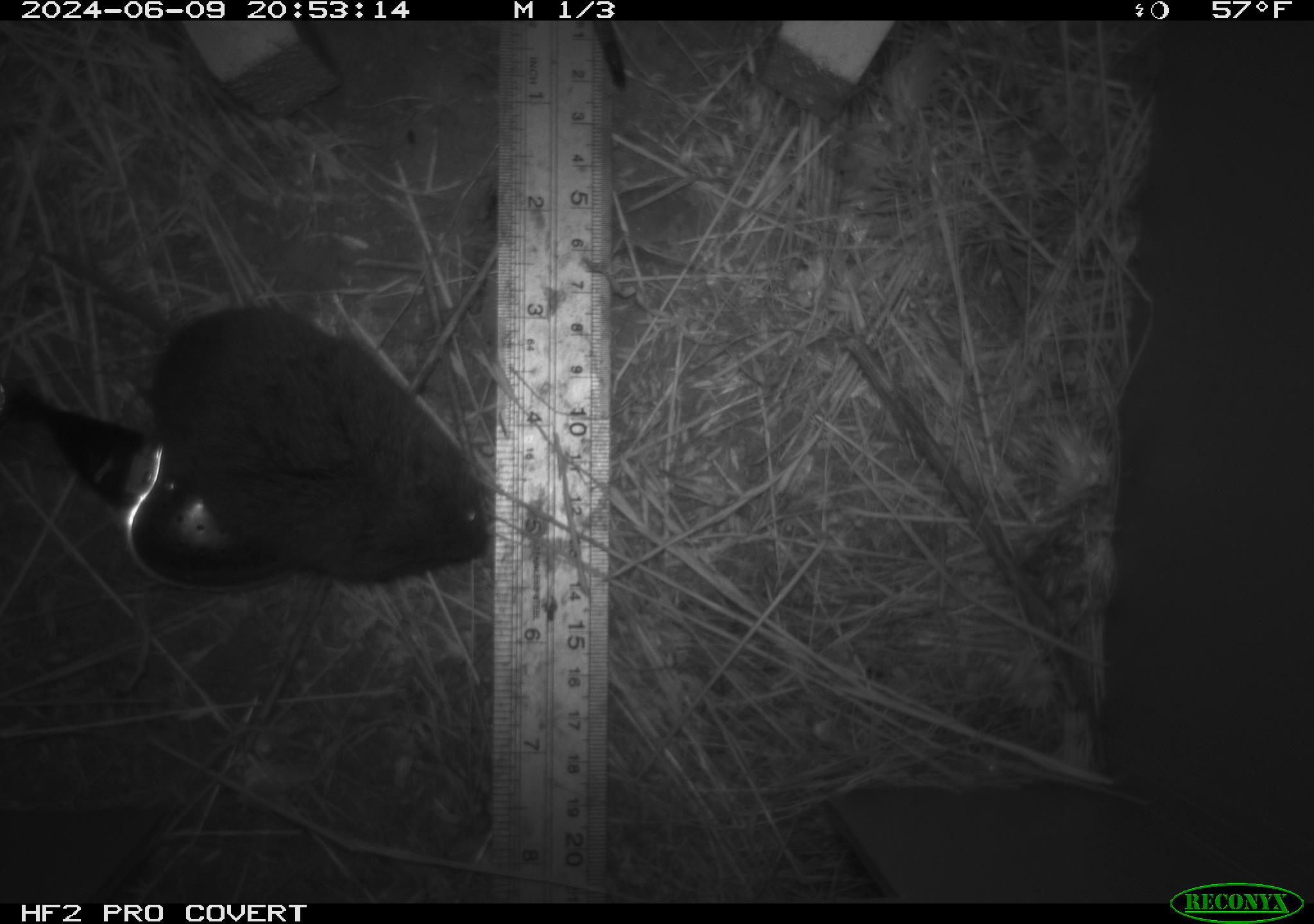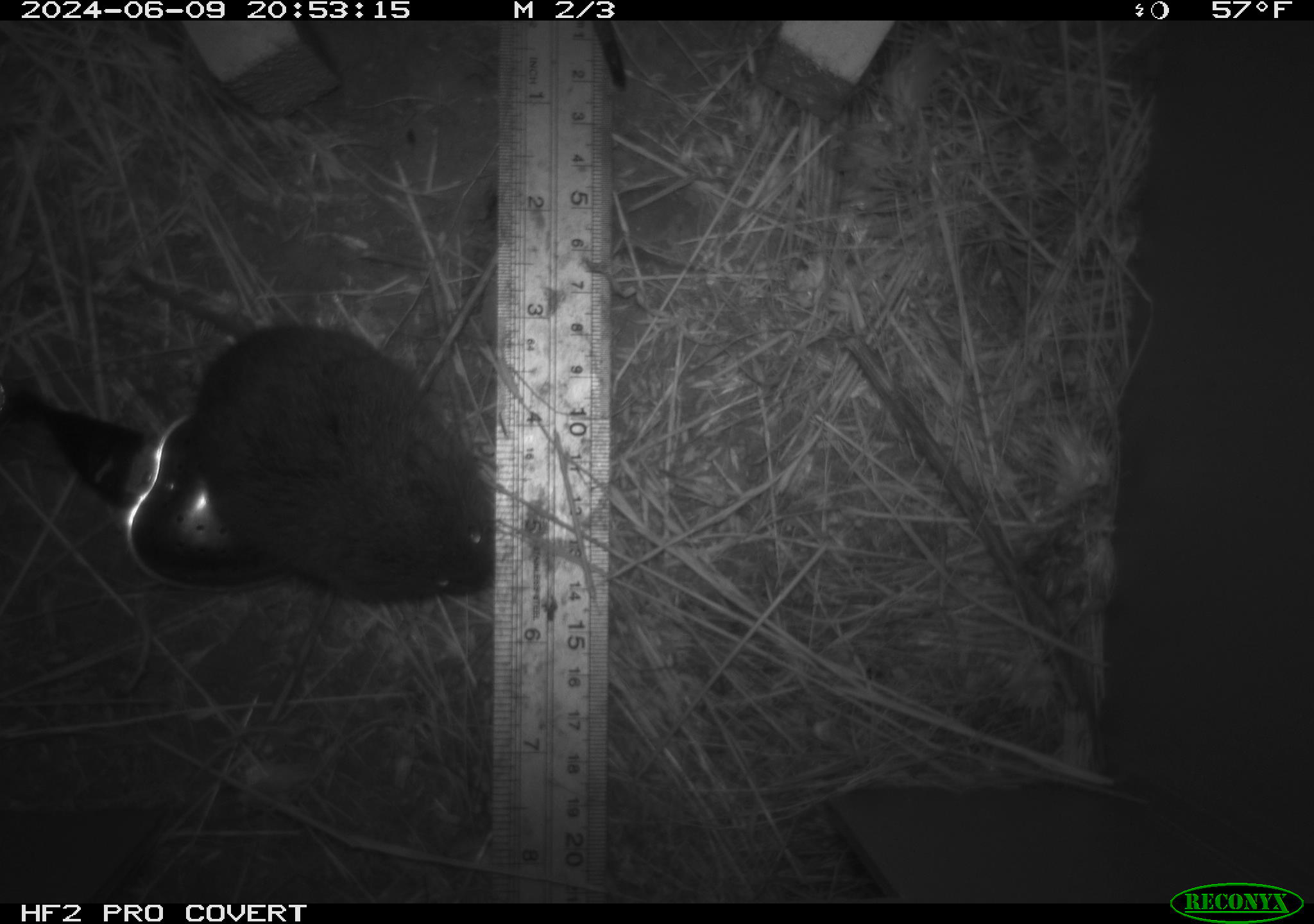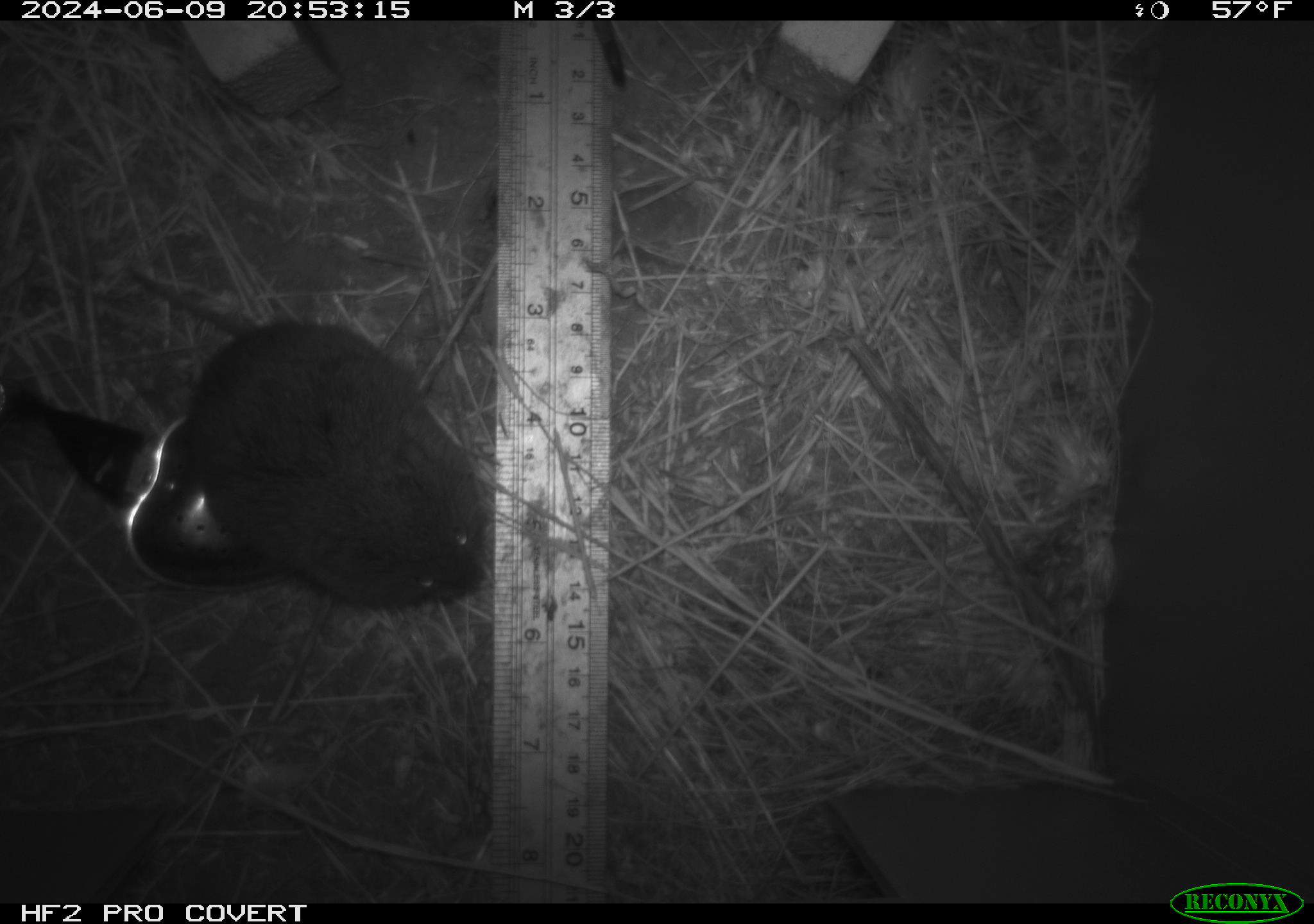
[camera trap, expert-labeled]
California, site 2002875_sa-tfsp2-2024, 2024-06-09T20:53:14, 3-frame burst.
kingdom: Animalia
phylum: Chordata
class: Mammalia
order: Rodentia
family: Cricetidae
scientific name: Arvicolinae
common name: voles, lemmings, and muskrats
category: arvicolinae subfamily